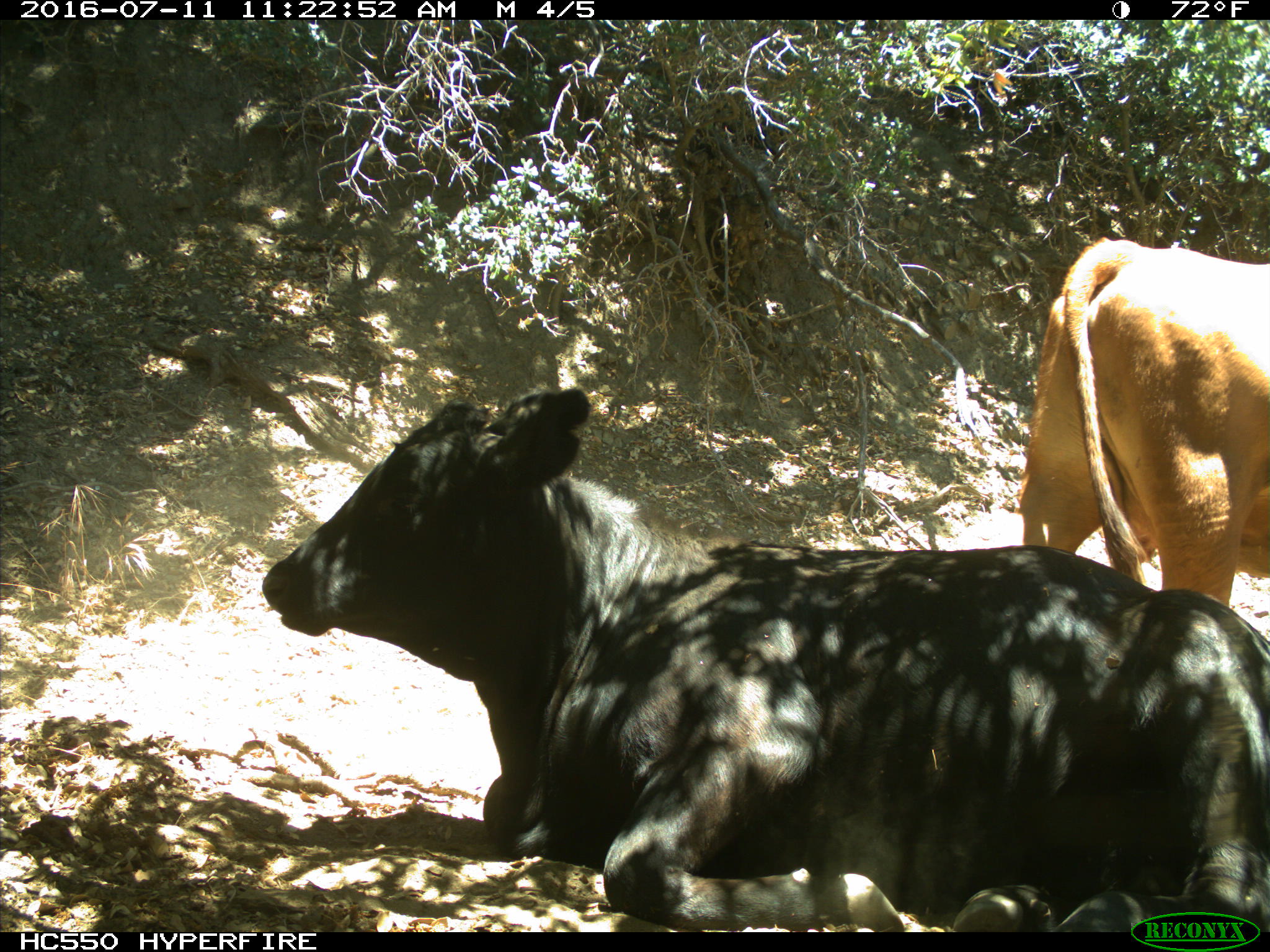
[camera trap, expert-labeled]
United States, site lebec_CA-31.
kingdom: Animalia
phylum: Chordata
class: Mammalia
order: Artiodactyla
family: Bovidae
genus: Bos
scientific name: Bos taurus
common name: domestic cow